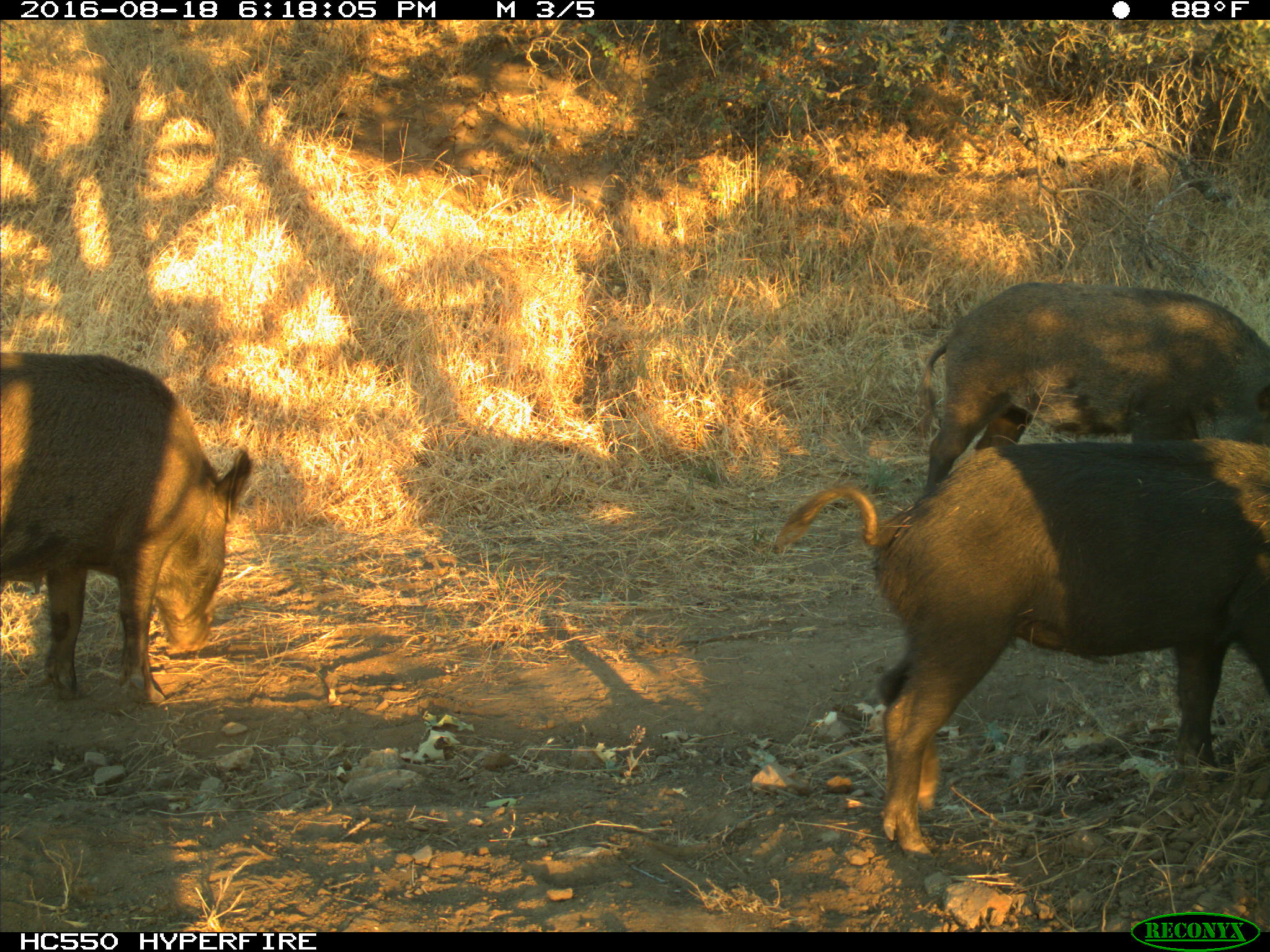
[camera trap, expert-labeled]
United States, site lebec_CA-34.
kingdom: Animalia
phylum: Chordata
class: Mammalia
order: Artiodactyla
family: Suidae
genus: Sus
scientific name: Sus scrofa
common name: wild boar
Sus scrofa (wild boar).